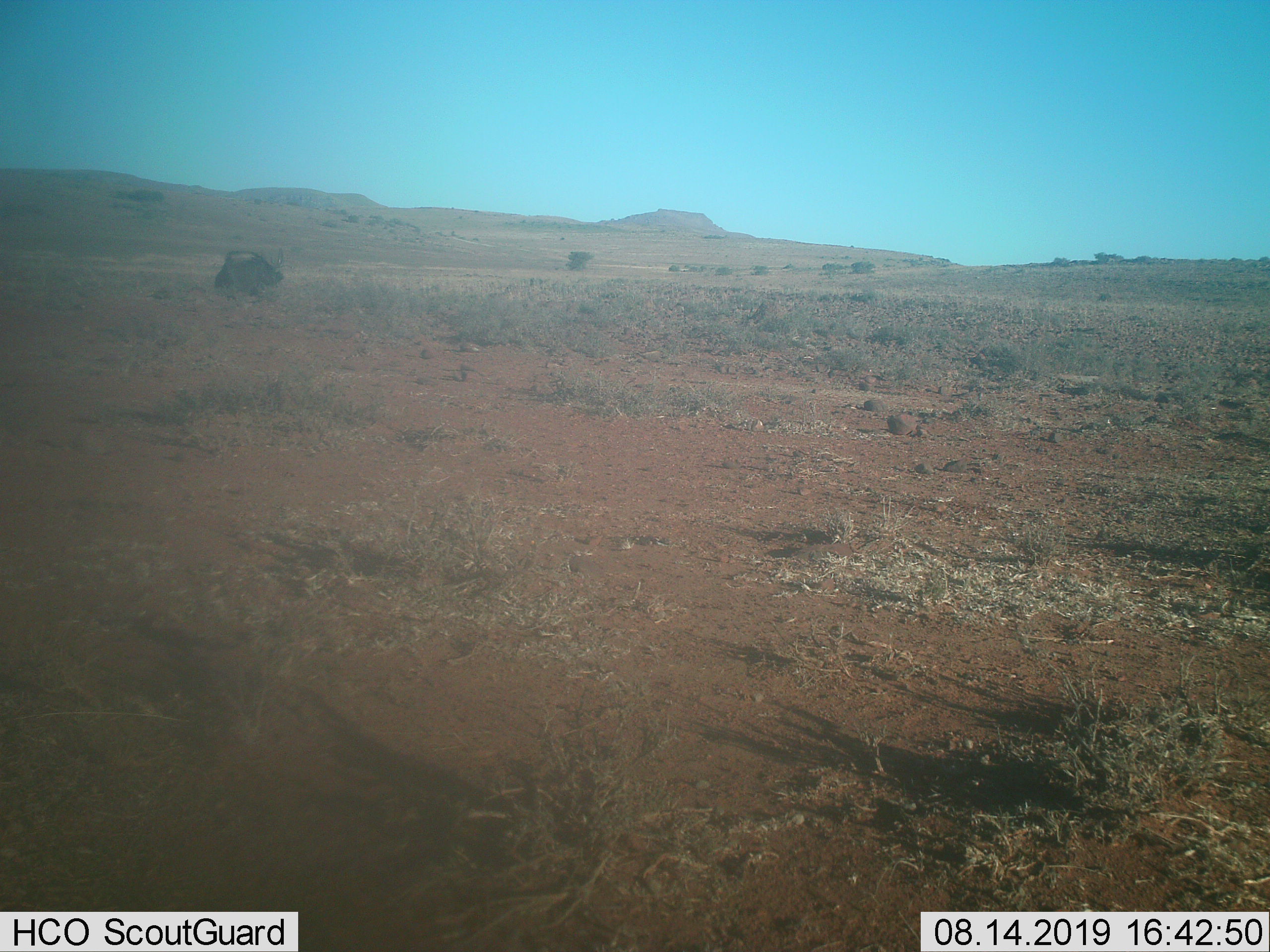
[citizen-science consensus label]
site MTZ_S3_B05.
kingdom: Animalia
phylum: Chordata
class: Mammalia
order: Artiodactyla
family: Bovidae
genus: Connochaetes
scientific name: Connochaetes gnou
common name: black wildebeest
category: wildebeestblack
Wildebeestblack (black wildebeest) (Connochaetes gnou), count 1. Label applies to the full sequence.